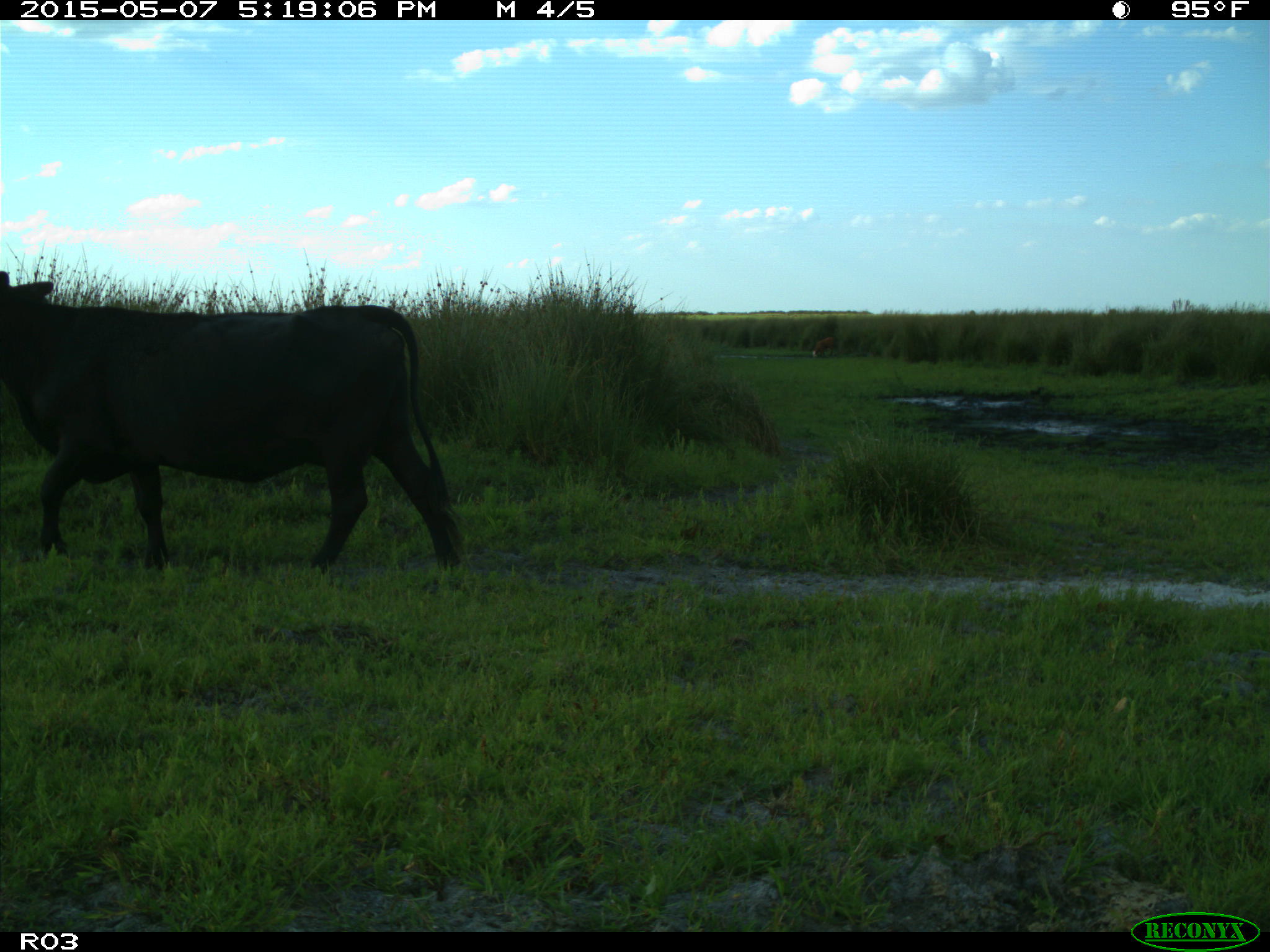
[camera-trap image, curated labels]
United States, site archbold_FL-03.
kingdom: Animalia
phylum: Chordata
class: Mammalia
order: Artiodactyla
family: Bovidae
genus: Bos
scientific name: Bos taurus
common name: domestic cow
Bos taurus (domestic cow).